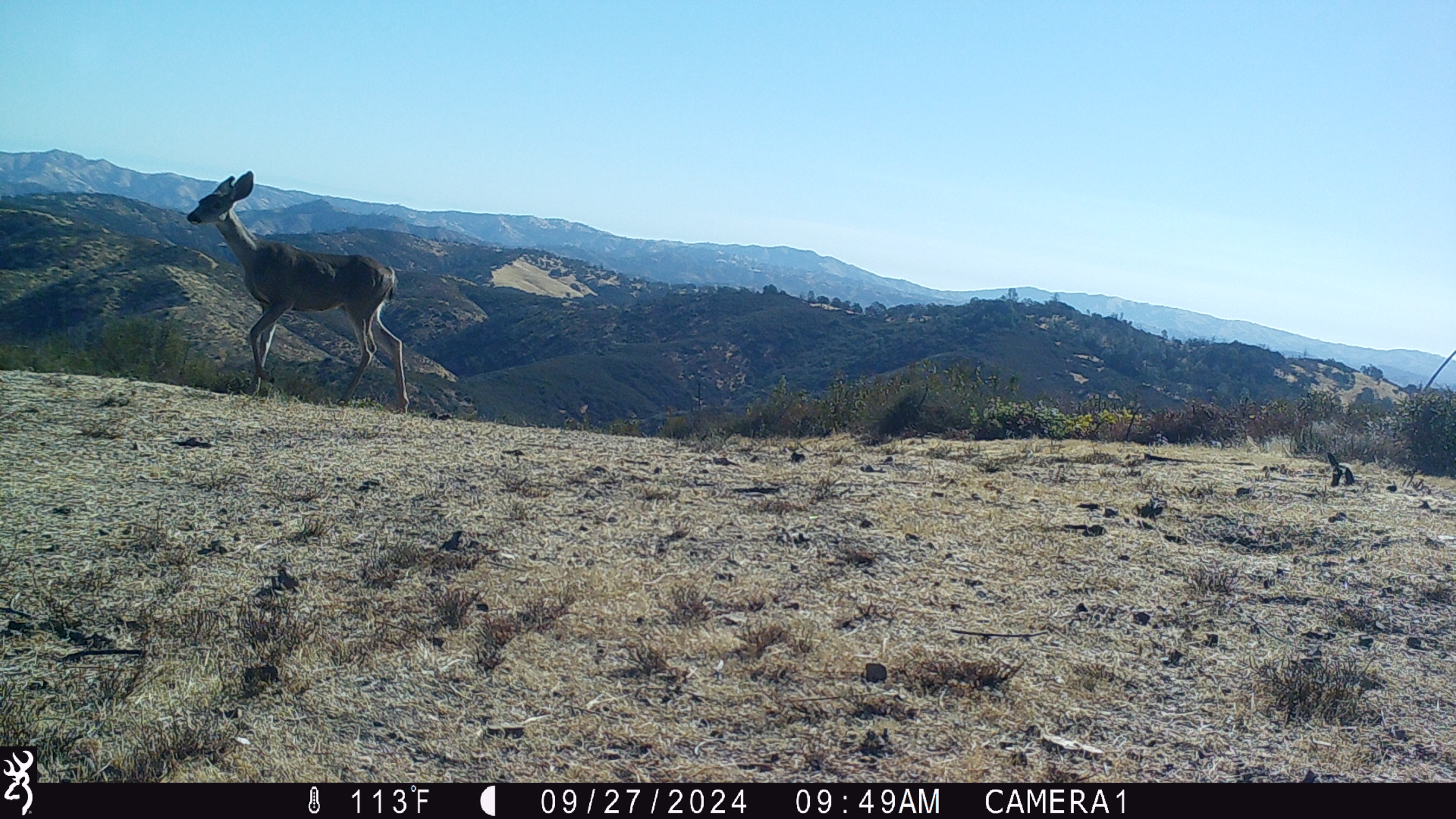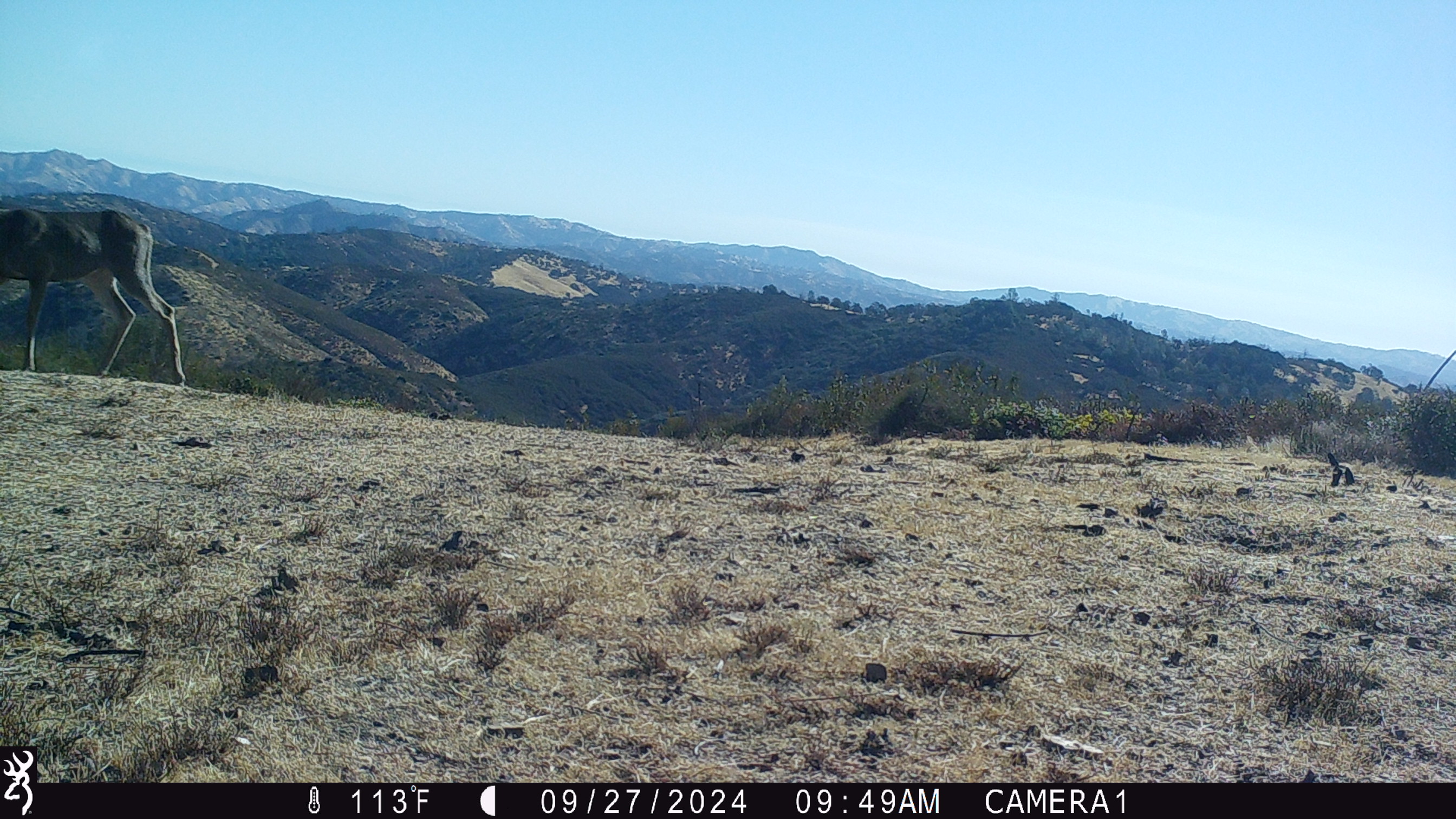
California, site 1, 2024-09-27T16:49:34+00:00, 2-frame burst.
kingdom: Animalia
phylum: Chordata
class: Mammalia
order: Artiodactyla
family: Cervidae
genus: Odocoileus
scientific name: Odocoileus hemionus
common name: mule deer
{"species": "mule deer (Odocoileus hemionus)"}